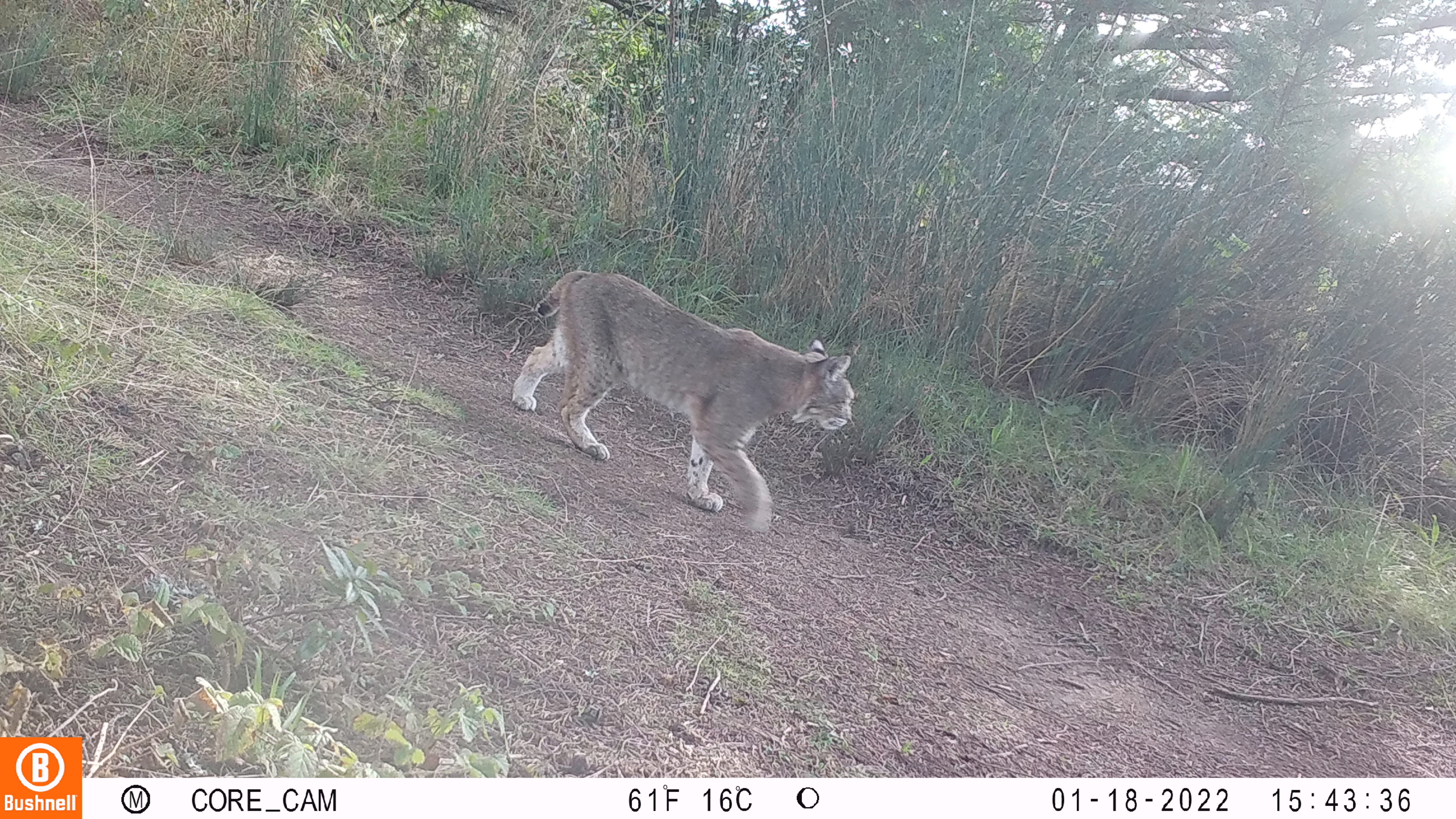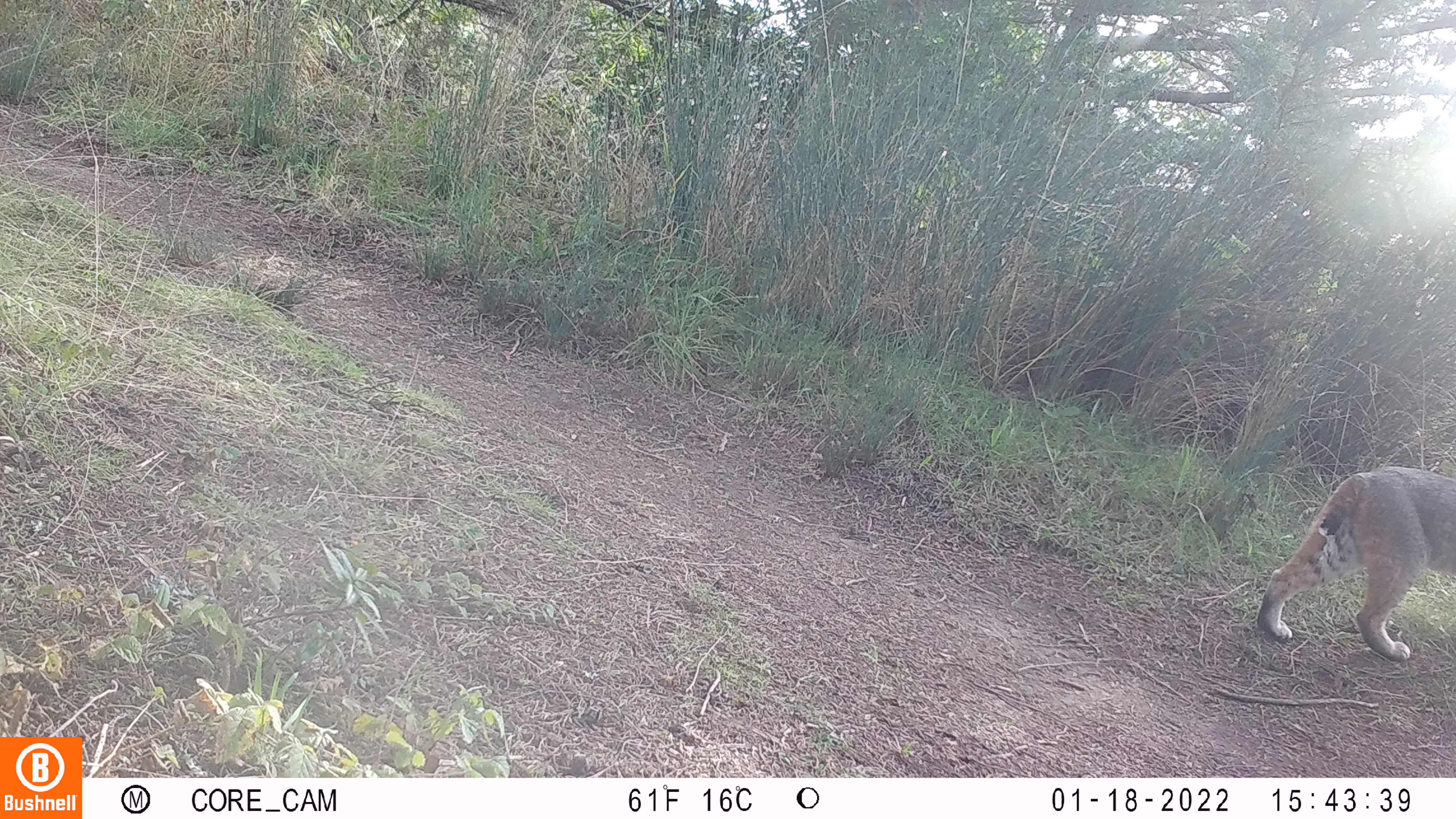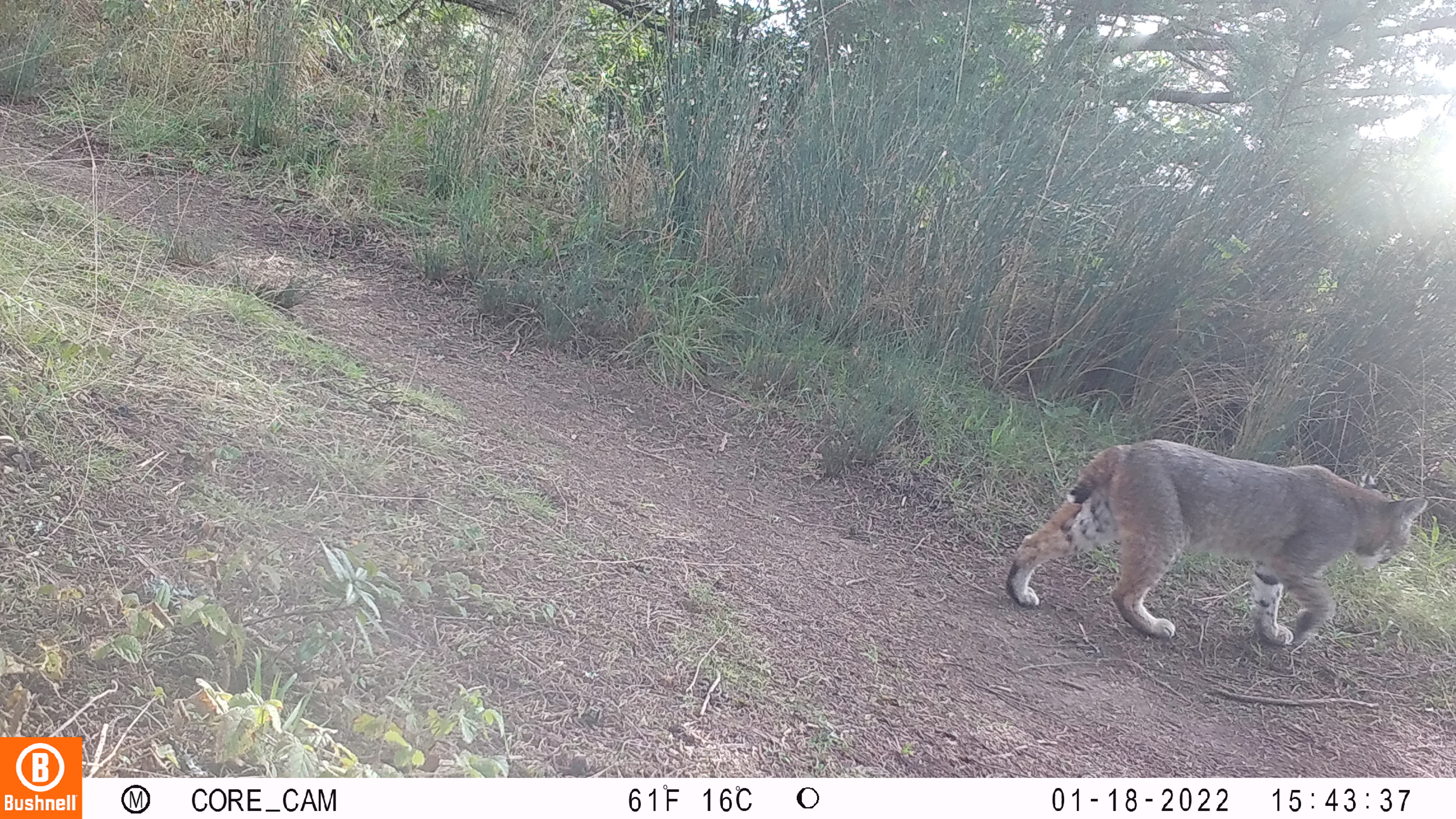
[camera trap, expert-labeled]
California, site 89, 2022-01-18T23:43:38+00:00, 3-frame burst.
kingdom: Animalia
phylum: Chordata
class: Mammalia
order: Carnivora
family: Felidae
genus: Lynx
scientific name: Lynx rufus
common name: bobcat